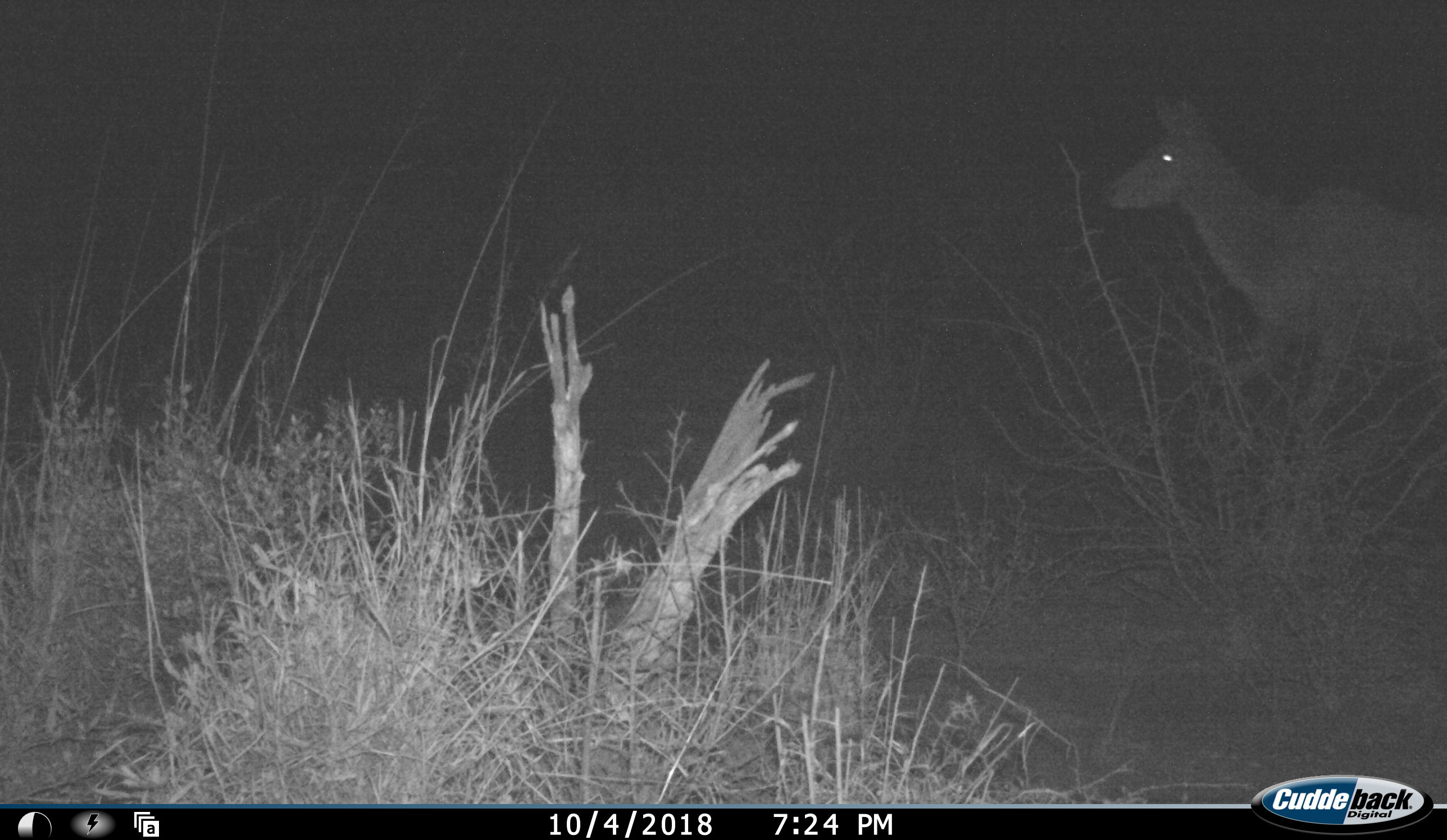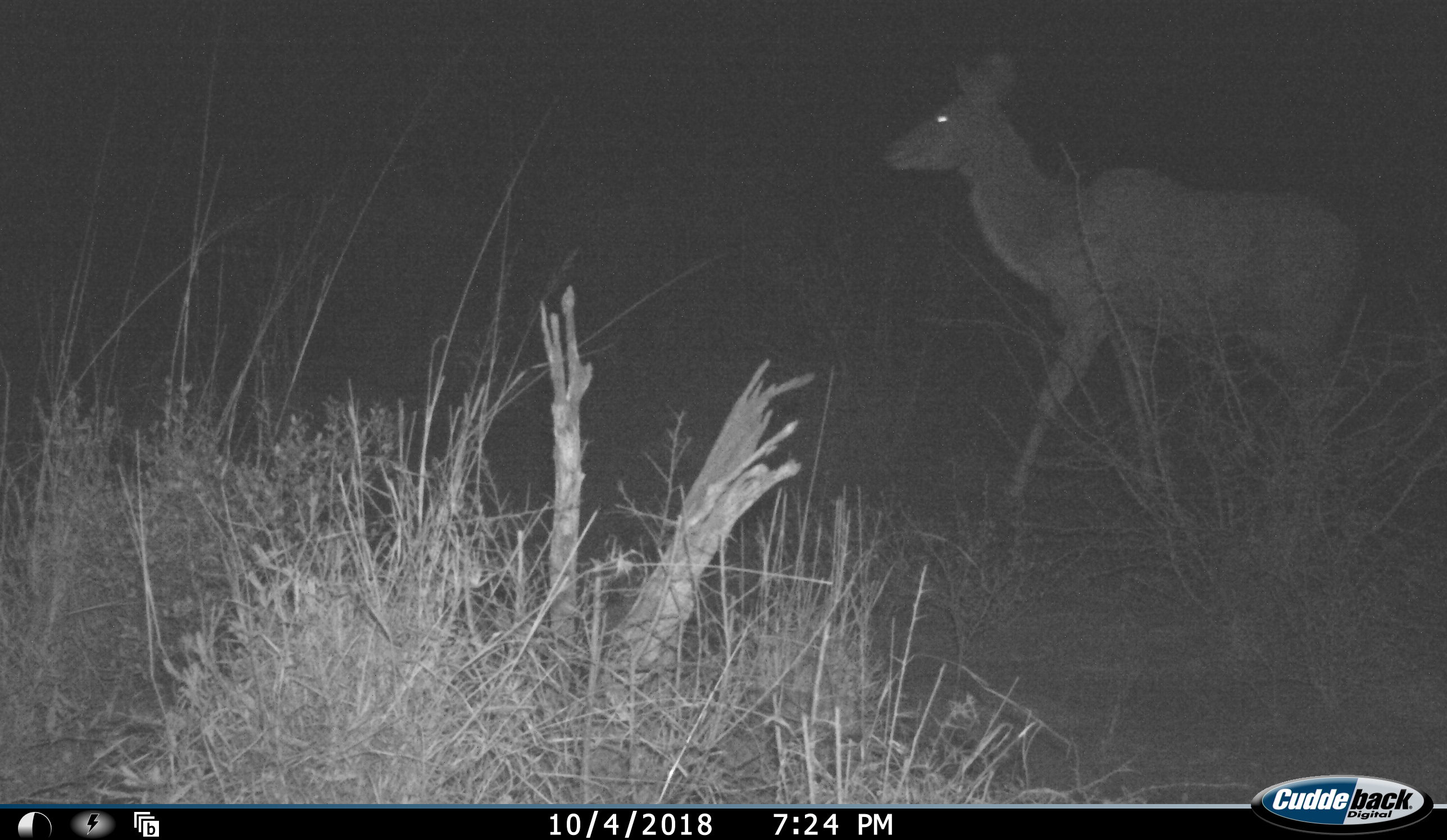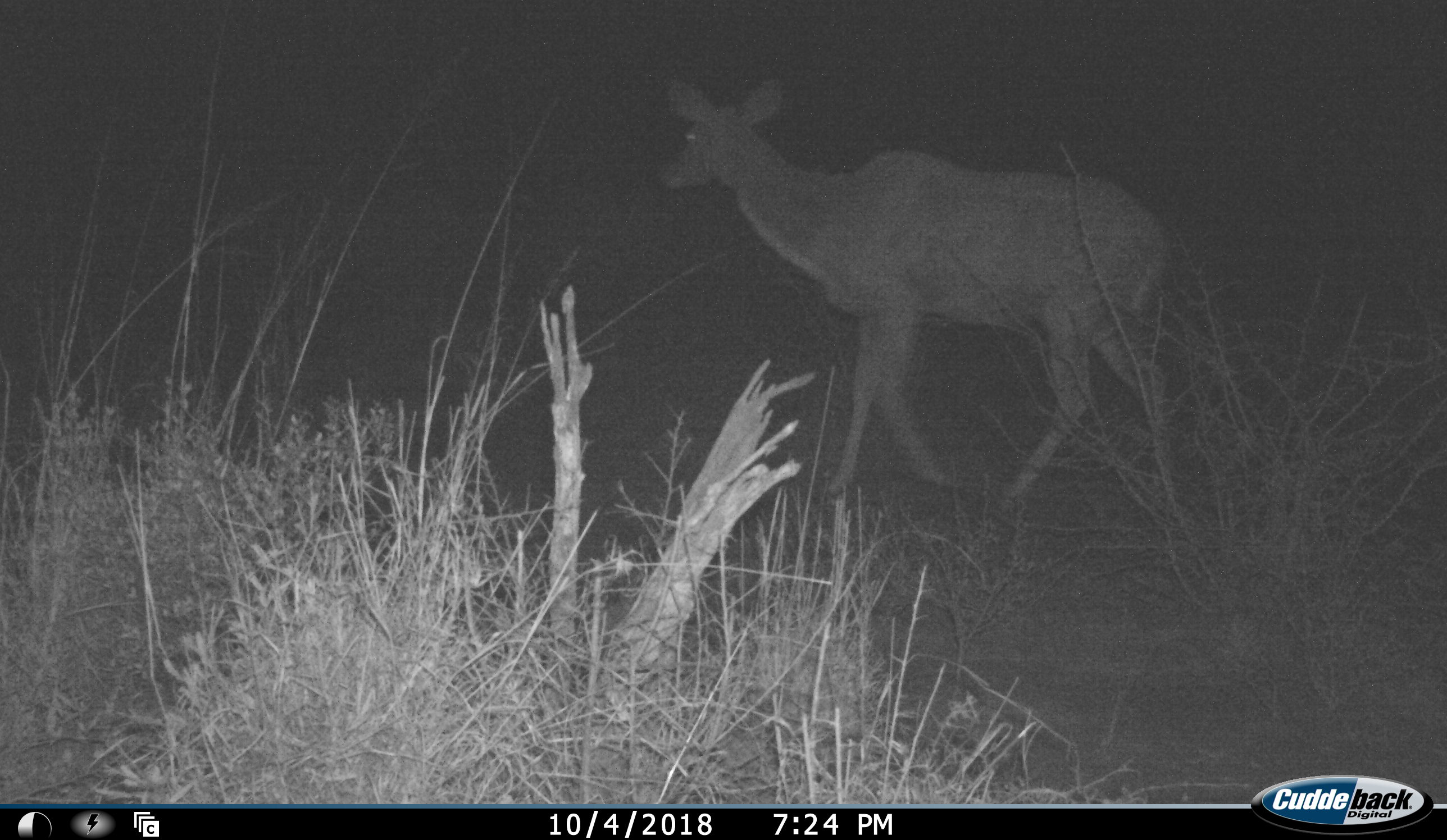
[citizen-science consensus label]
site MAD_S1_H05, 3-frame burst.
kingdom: Animalia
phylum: Chordata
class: Mammalia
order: Artiodactyla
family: Bovidae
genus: Tragelaphus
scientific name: Tragelaphus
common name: kudu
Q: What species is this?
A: Kudu (Tragelaphus).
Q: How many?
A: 1.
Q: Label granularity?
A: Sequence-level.